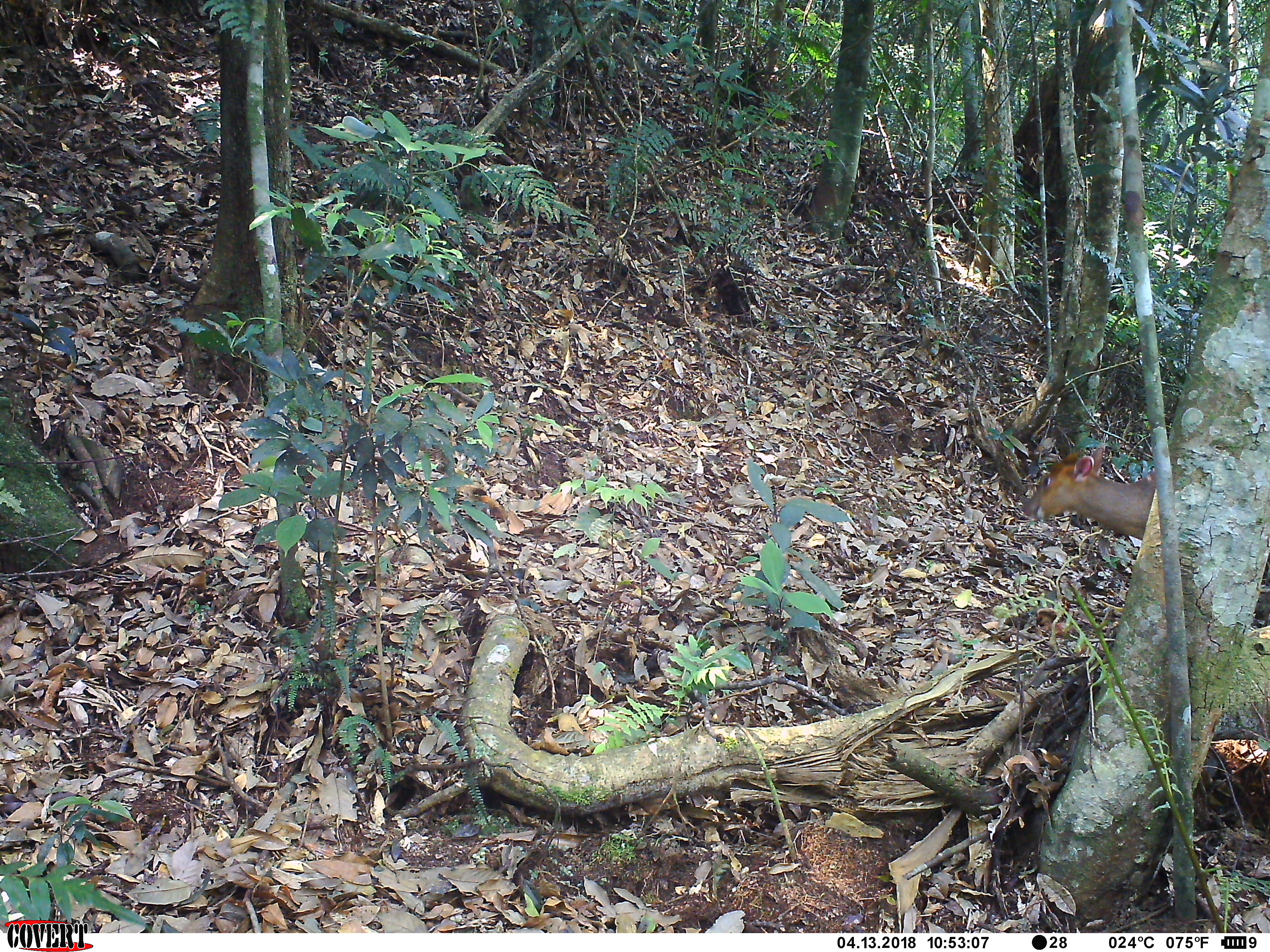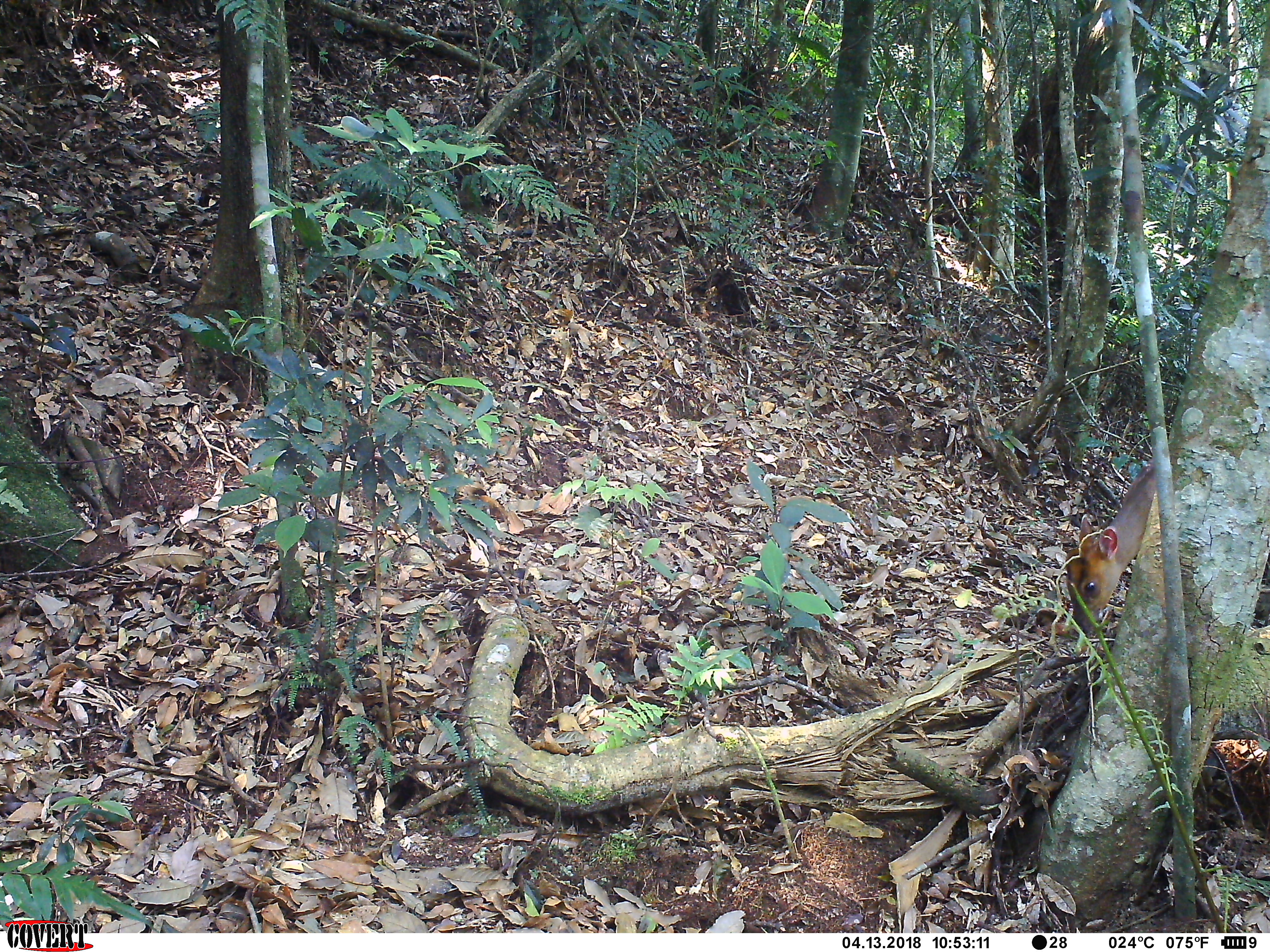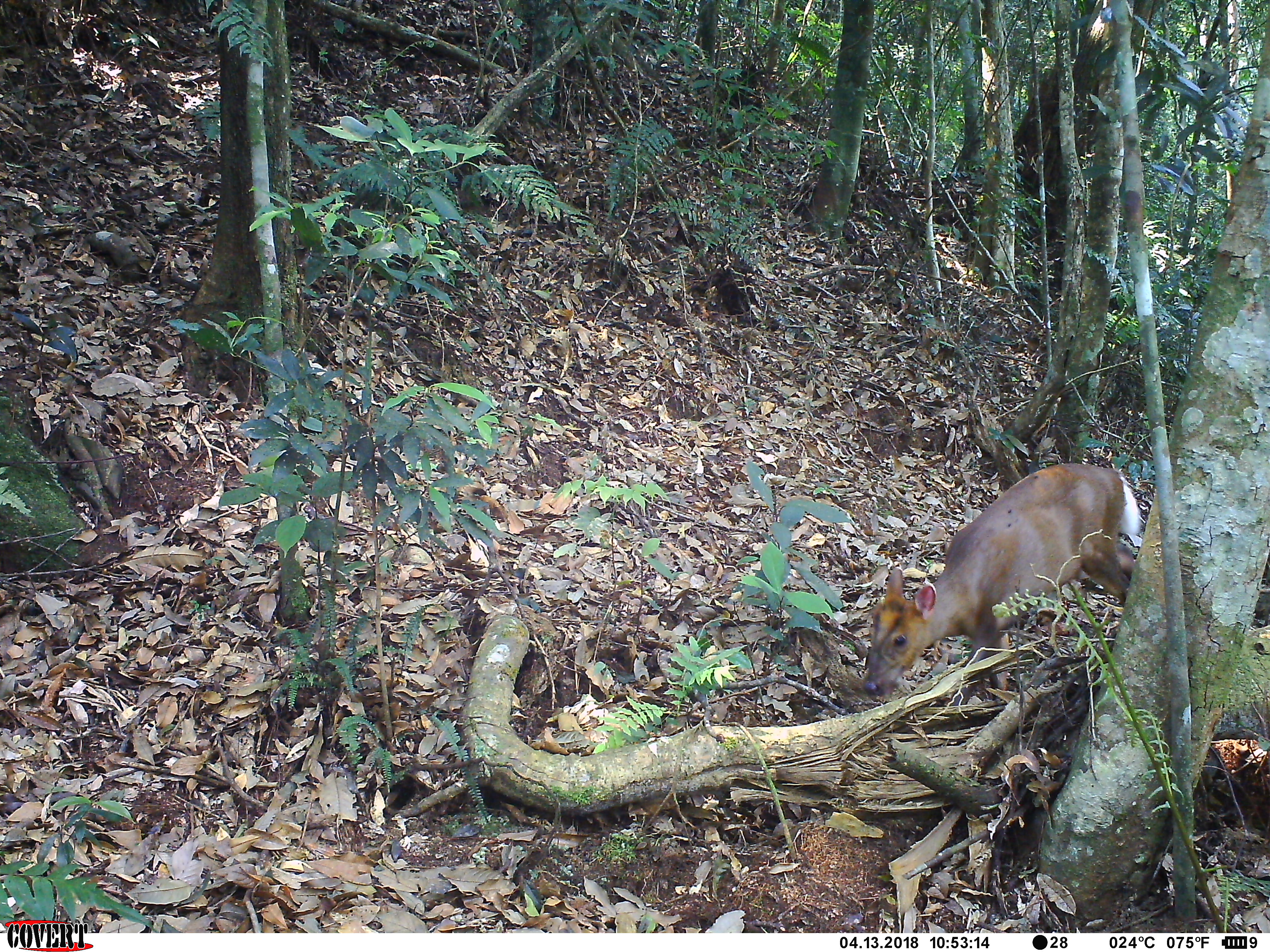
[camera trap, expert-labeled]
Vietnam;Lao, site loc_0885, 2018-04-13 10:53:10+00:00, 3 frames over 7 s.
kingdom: Animalia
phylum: Chordata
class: Mammalia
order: Artiodactyla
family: Cervidae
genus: Muntiacus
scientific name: Muntiacus rooseveltorum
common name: roosevelt's muntjac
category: roosevelts muntjac group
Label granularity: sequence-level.